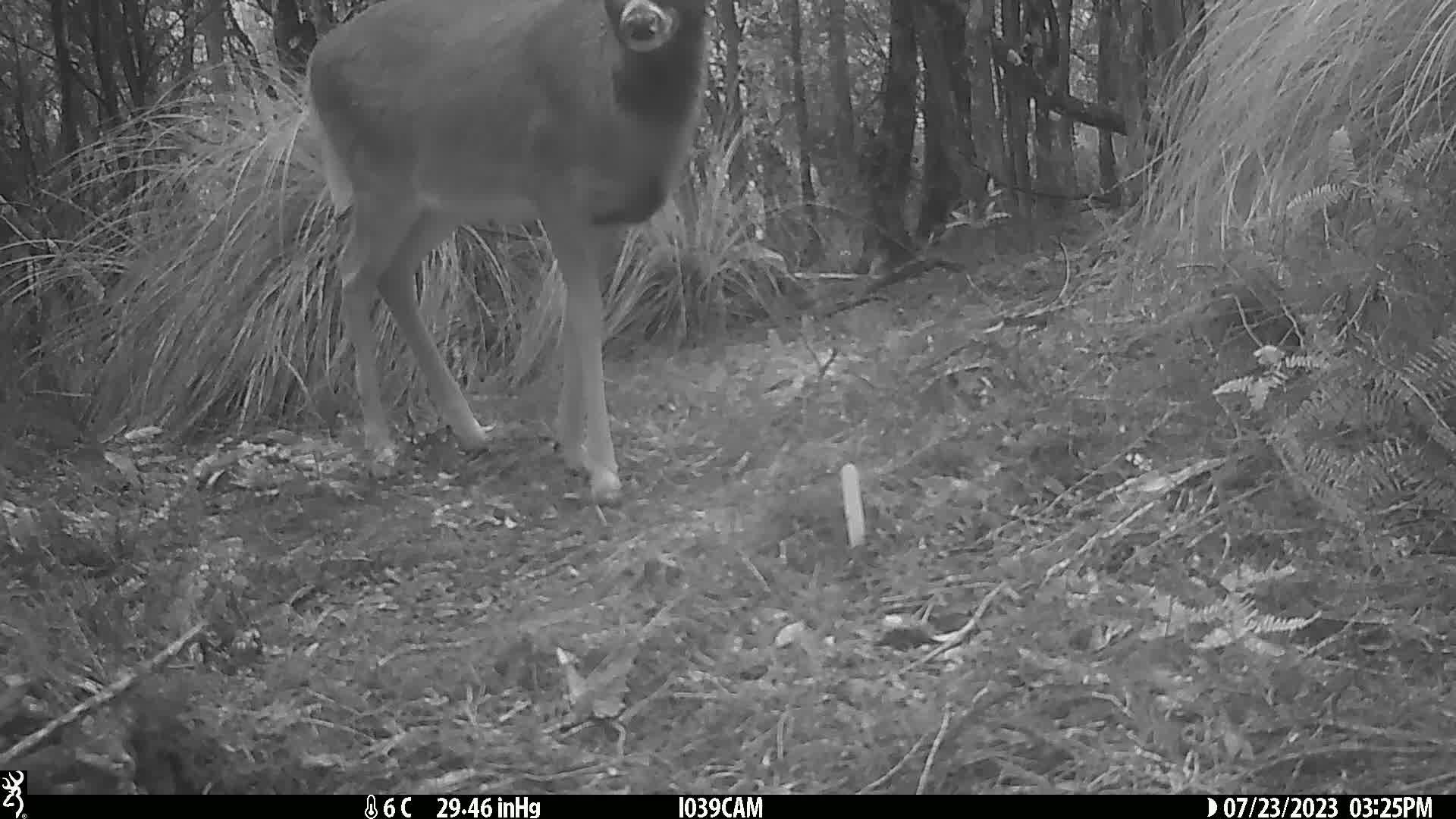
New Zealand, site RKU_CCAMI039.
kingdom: Animalia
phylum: Chordata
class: Mammalia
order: Artiodactyla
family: Cervidae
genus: Odocoileus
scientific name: Odocoileus virginianus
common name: white-tailed deer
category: white tailed deer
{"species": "white tailed deer (white-tailed deer) (Odocoileus virginianus)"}